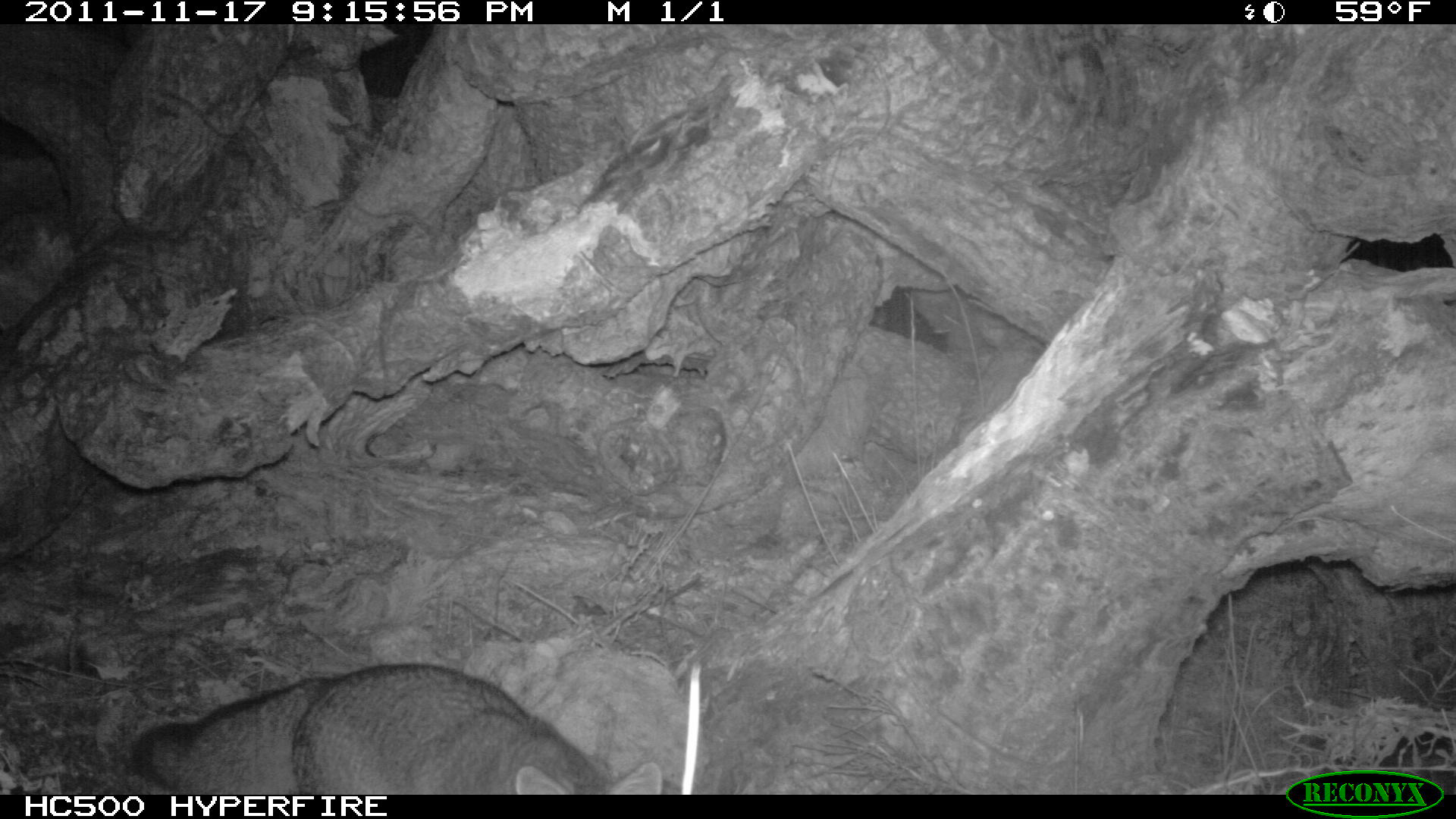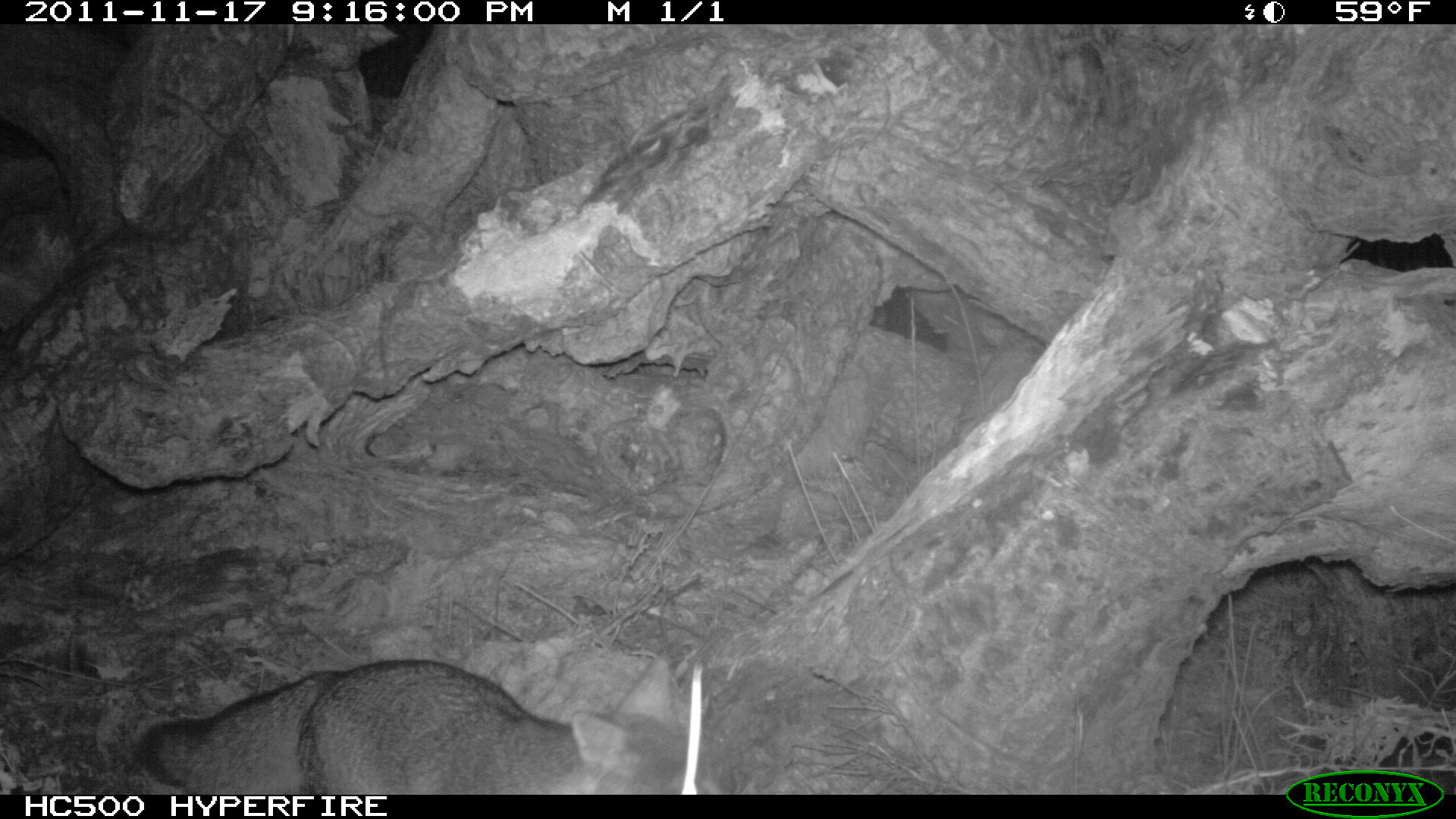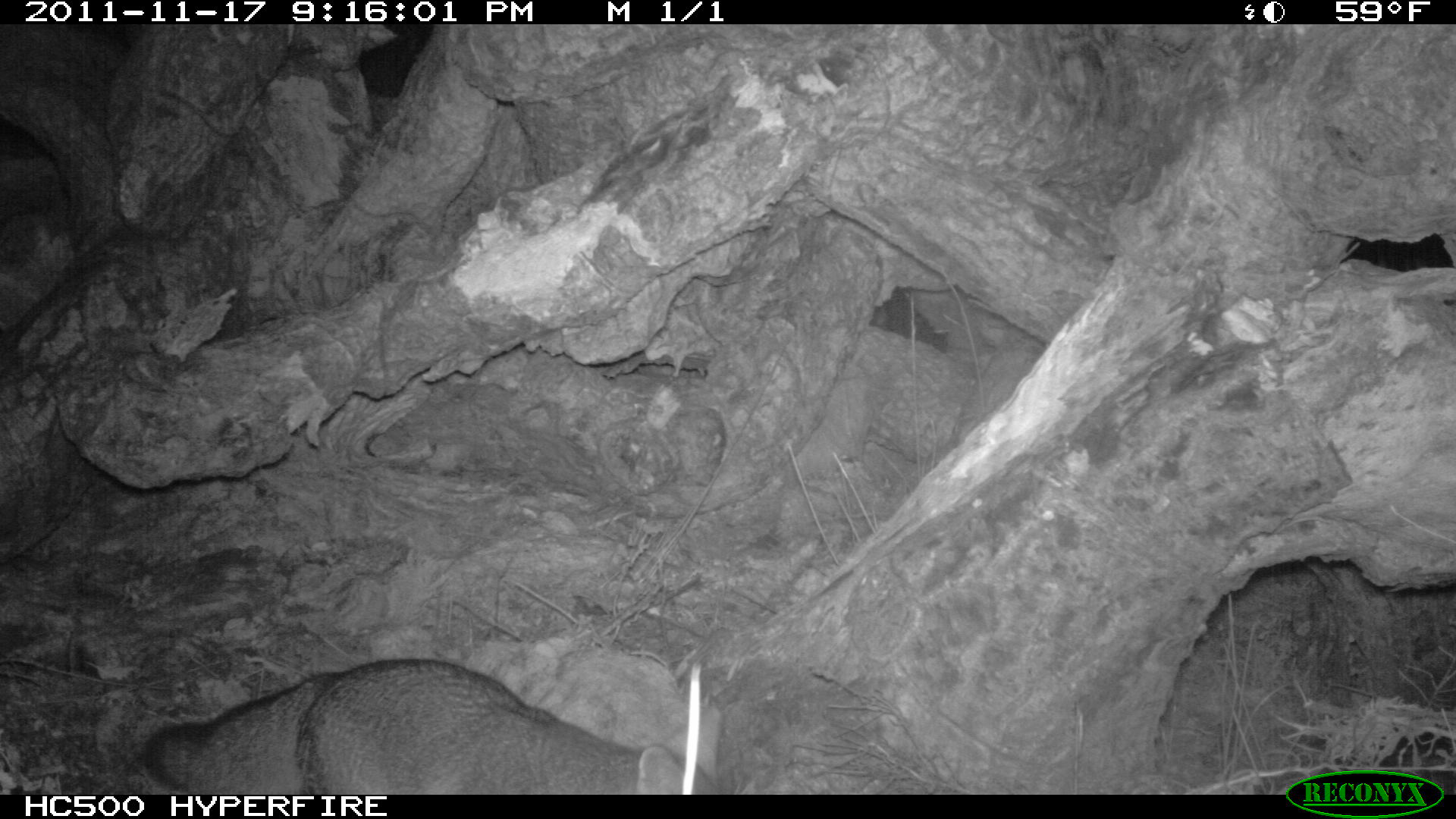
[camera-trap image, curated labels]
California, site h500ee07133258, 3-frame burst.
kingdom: Animalia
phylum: Chordata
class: Mammalia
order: Carnivora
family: Canidae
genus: Urocyon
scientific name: Urocyon littoralis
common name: island fox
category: fox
Fox (island fox) (Urocyon littoralis).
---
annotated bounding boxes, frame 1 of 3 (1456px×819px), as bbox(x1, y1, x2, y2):
fox: bbox(128, 662, 663, 794)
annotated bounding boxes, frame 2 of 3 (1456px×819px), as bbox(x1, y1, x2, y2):
fox: bbox(136, 655, 688, 794)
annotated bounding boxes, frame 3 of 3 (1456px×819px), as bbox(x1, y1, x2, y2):
fox: bbox(143, 659, 719, 795)